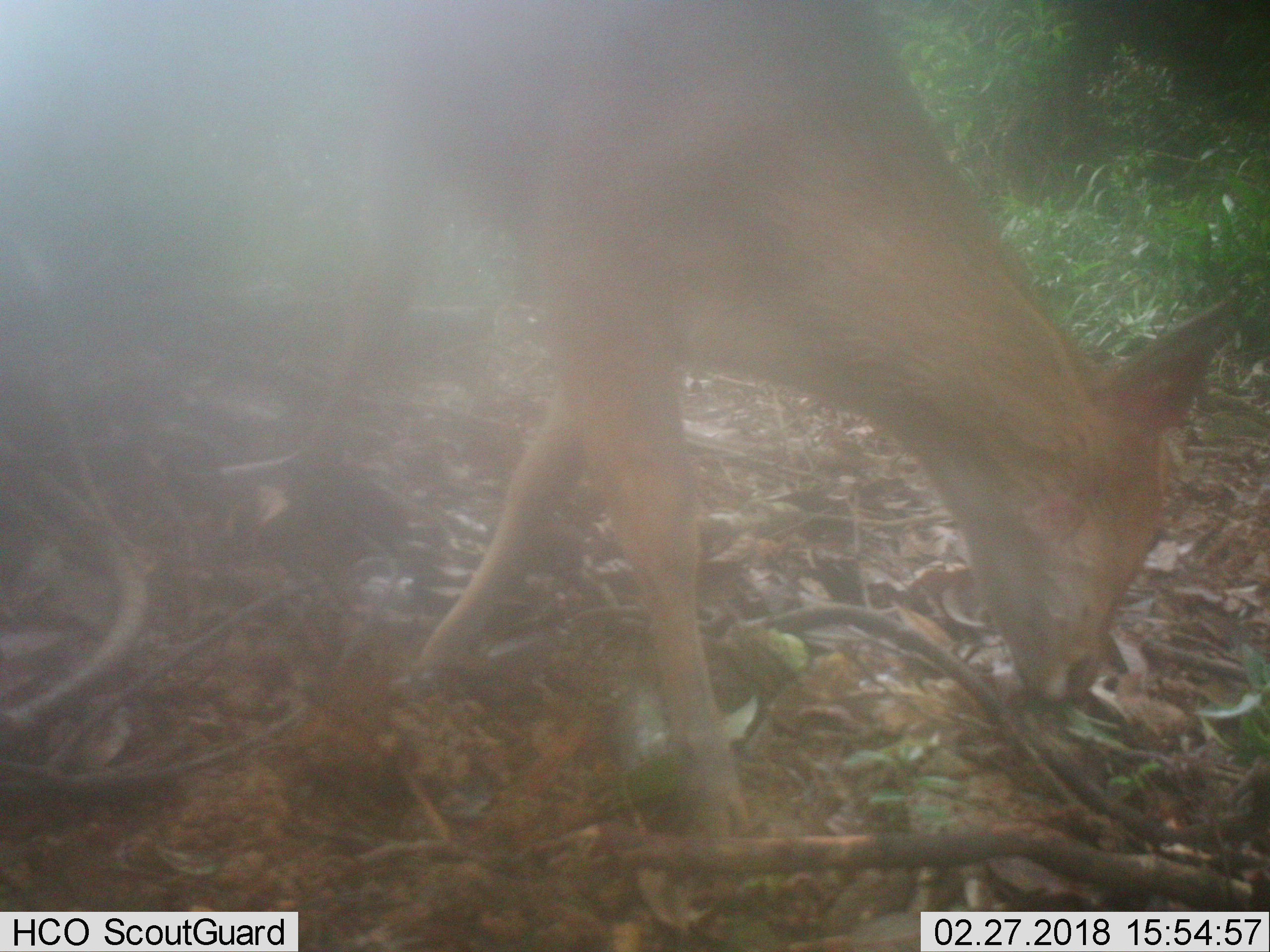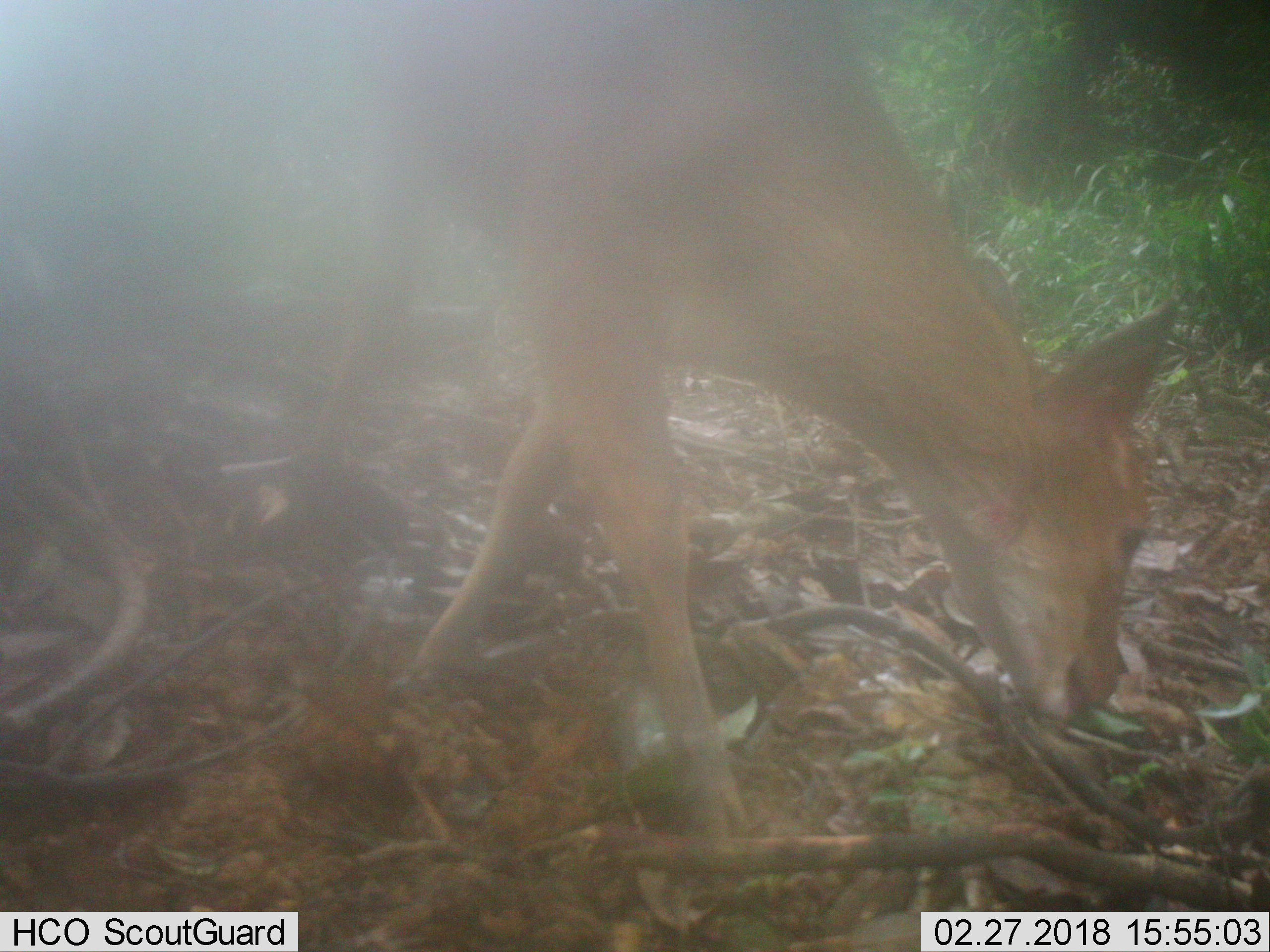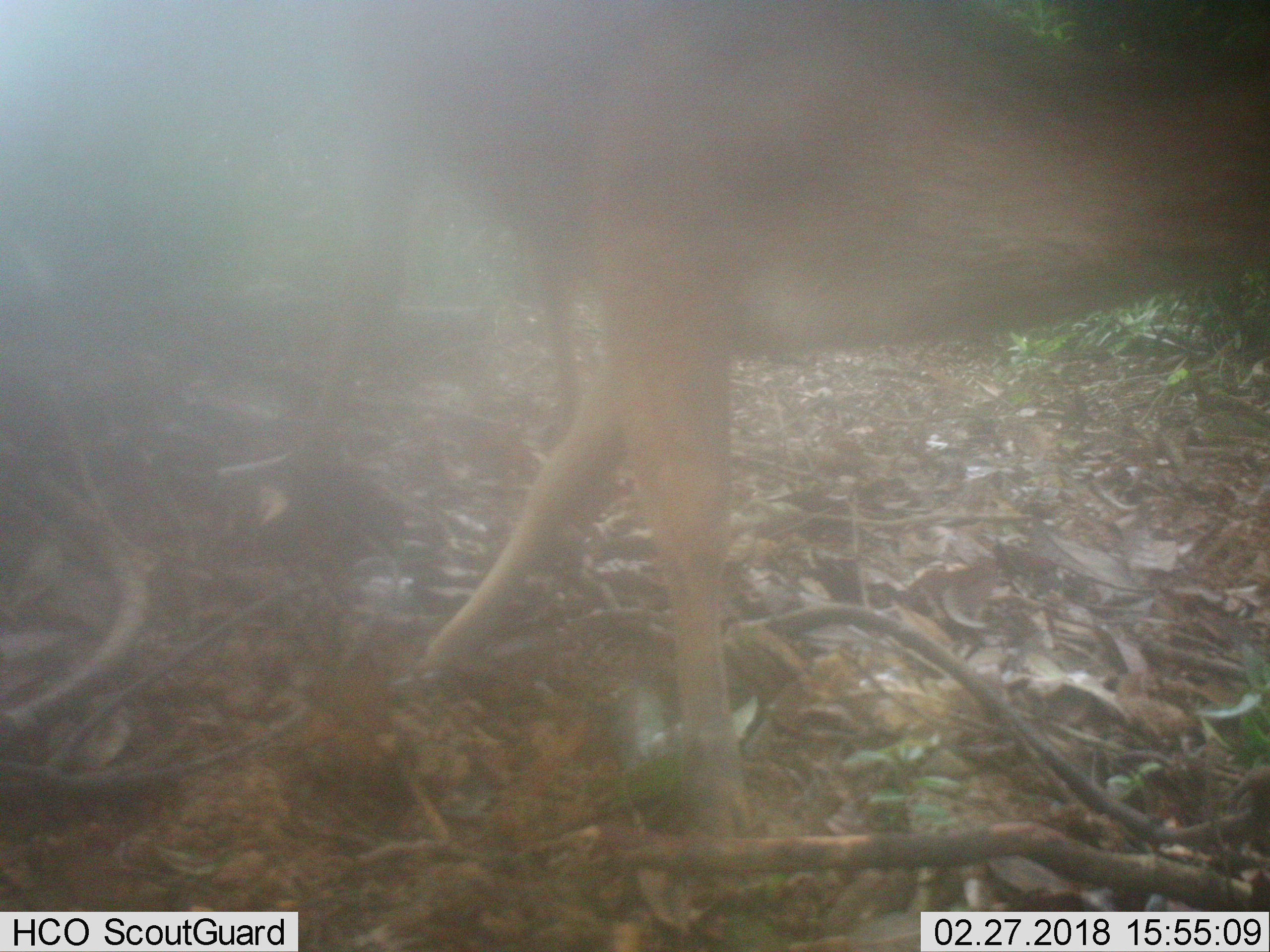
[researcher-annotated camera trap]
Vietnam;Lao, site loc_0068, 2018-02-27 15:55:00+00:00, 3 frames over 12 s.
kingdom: Animalia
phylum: Chordata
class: Mammalia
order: Artiodactyla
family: Cervidae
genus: Muntiacus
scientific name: Muntiacus vuquangensis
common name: large-antlered muntjac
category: large antlered muntjac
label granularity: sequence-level